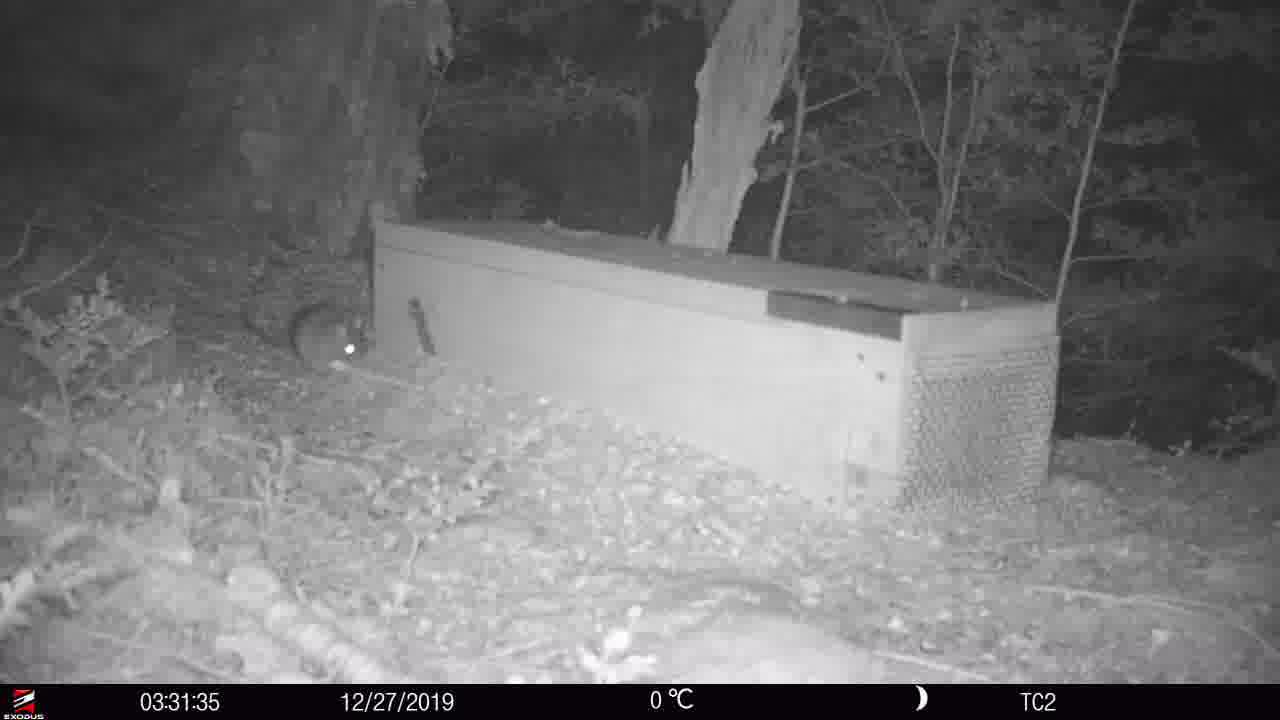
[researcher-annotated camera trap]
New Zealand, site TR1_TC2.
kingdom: Animalia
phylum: Chordata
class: Mammalia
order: Rodentia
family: Muridae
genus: Rattus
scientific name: Rattus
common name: rat